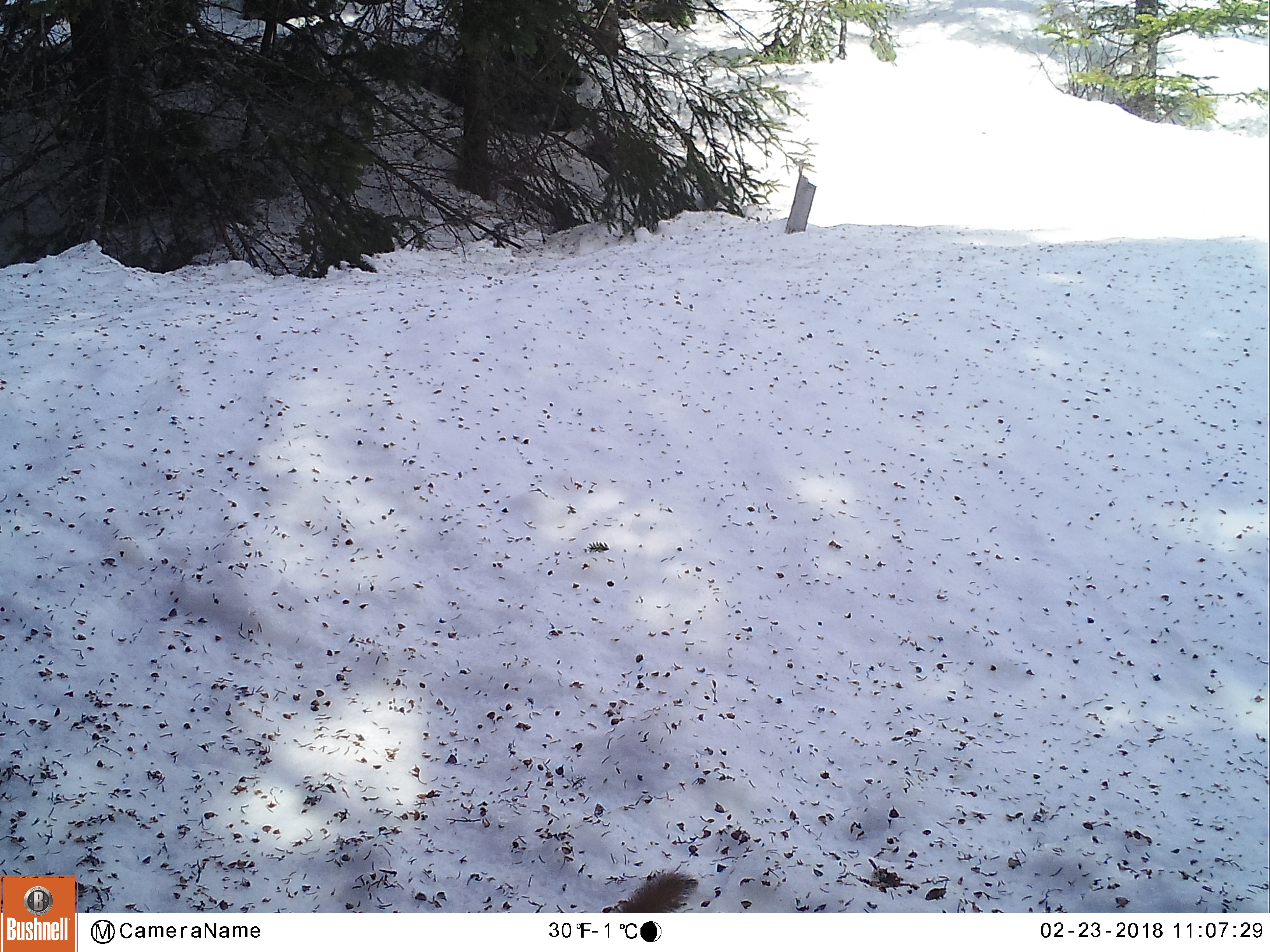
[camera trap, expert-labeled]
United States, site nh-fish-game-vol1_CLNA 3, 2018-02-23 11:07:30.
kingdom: Animalia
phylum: Chordata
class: Mammalia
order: Rodentia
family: Sciuridae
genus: Tamiasciurus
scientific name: Tamiasciurus hudsonicus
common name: red squirrel